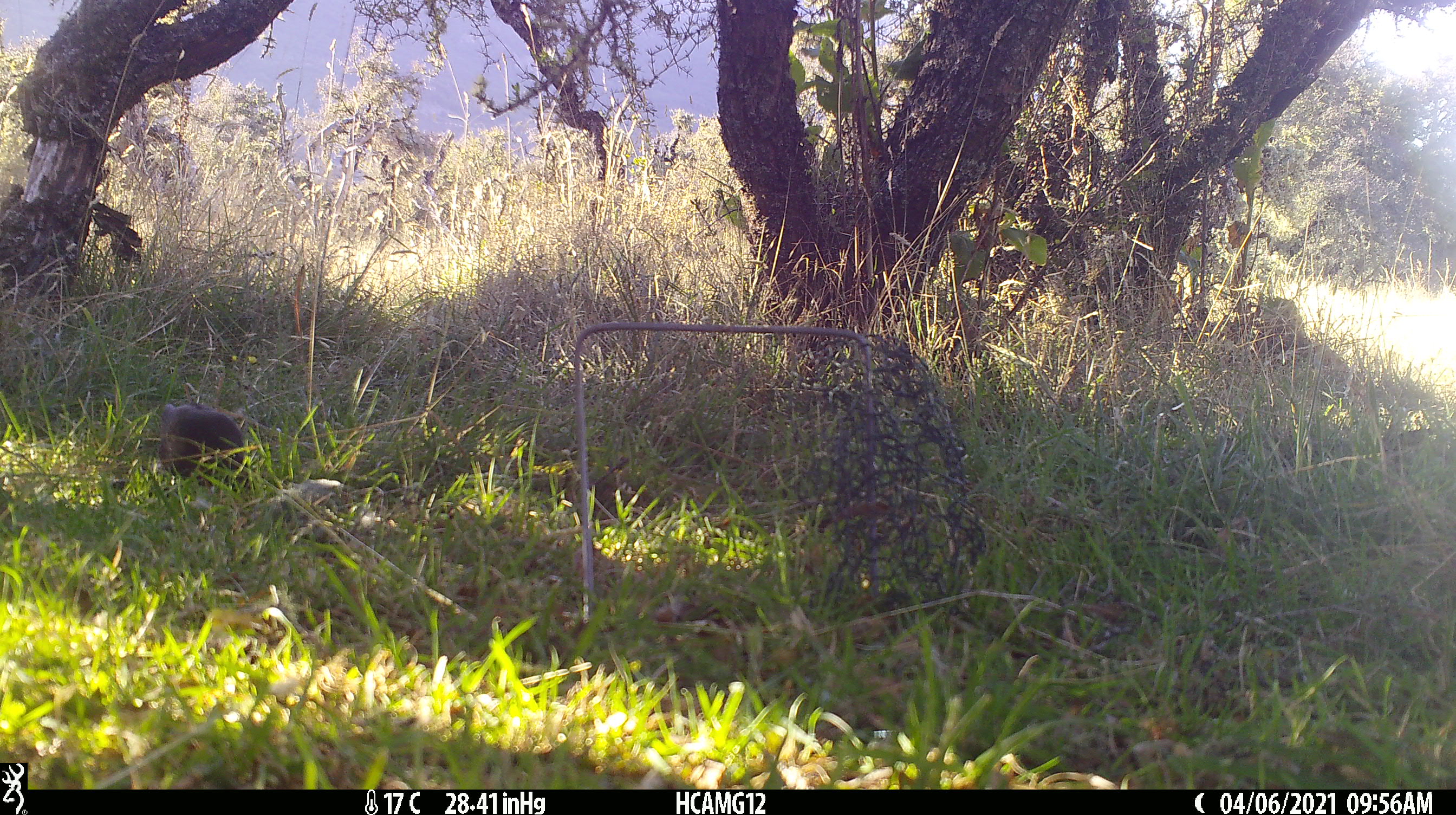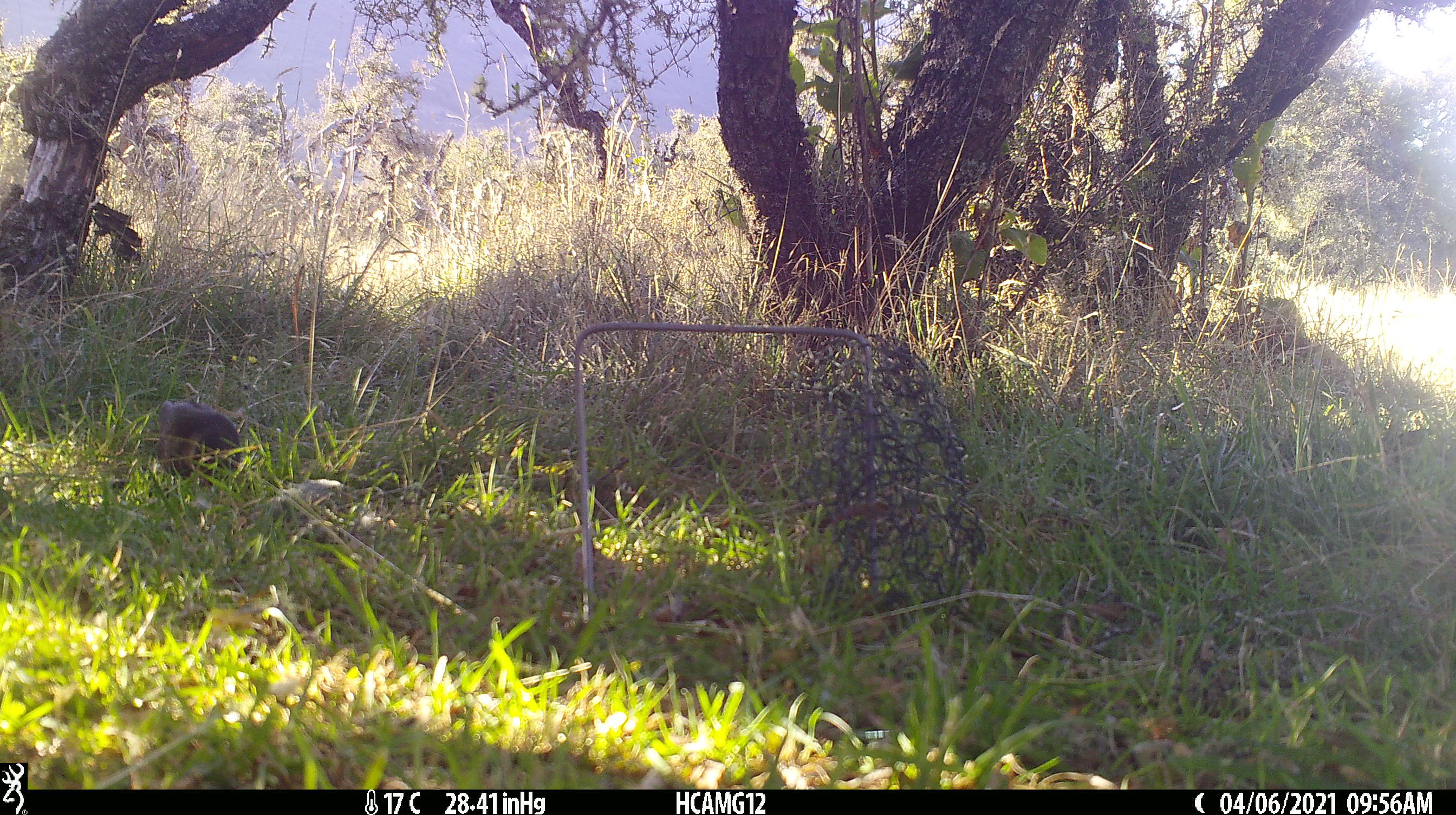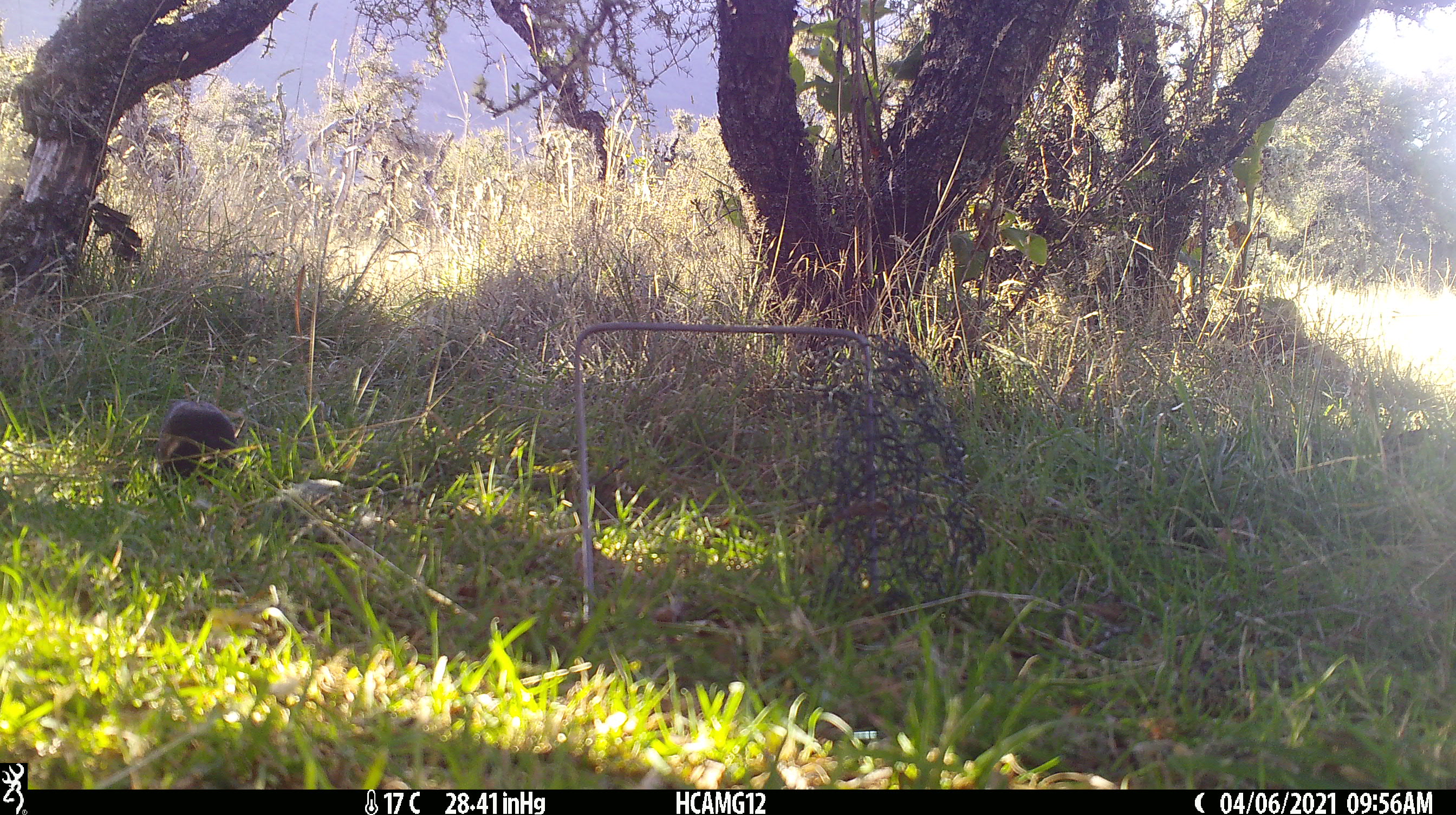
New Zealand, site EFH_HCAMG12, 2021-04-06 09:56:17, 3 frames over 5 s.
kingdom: Animalia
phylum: Chordata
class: Aves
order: Passeriformes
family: Turdidae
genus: Turdus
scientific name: Turdus merula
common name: eurasian blackbird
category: blackbird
Blackbird (eurasian blackbird) (Turdus merula).